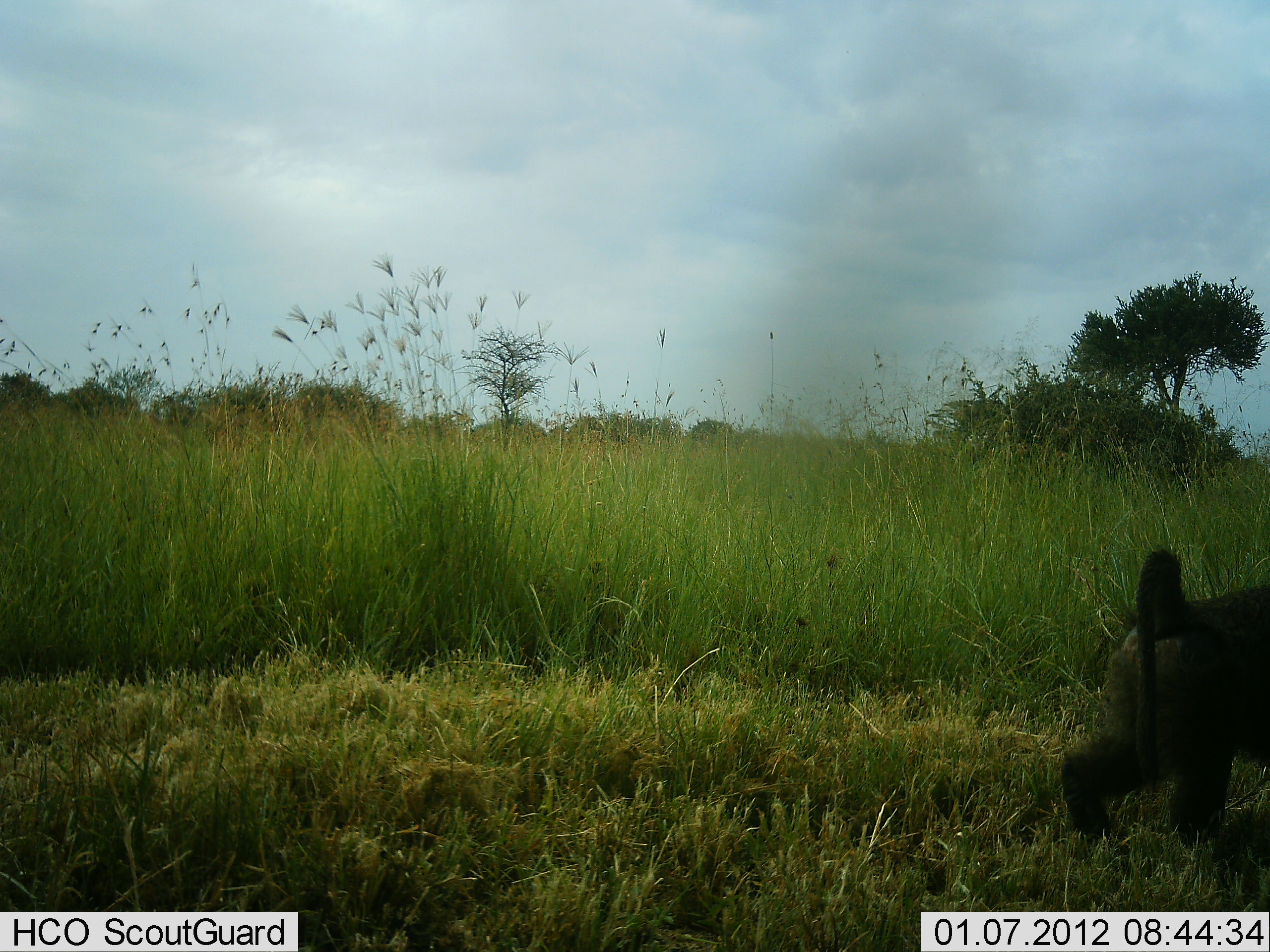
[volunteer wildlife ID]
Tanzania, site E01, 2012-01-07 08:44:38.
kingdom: Animalia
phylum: Chordata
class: Mammalia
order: Primates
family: Cercopithecidae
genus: Papio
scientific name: Papio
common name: baboon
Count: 1.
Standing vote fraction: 14%.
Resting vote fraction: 0%.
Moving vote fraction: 90%.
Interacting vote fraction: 0%.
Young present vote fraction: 0%.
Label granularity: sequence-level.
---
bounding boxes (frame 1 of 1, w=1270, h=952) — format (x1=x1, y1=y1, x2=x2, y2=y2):
animal: (x1=1061, y1=547, x2=1269, y2=851)